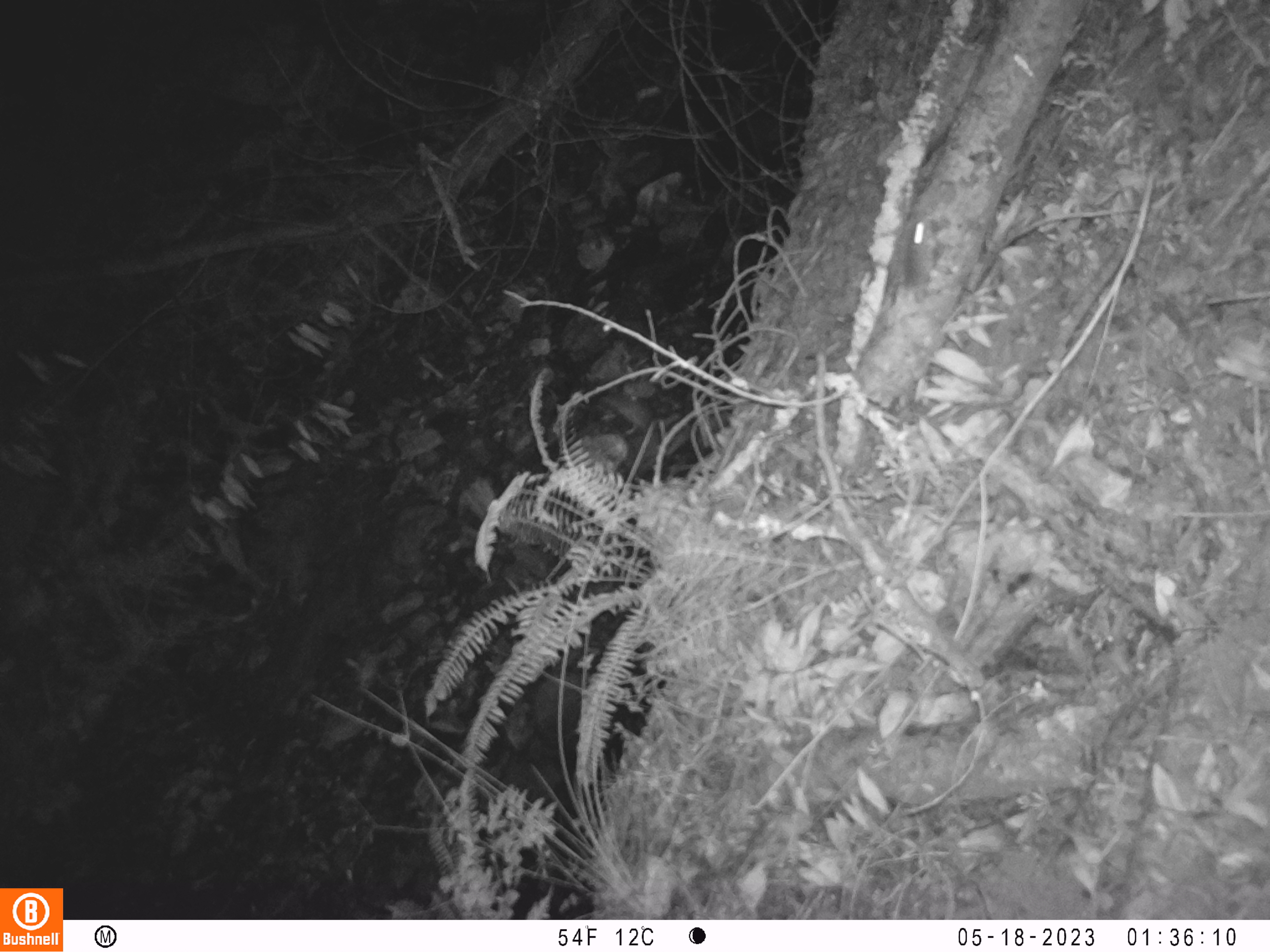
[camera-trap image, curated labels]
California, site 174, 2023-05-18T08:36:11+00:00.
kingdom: Animalia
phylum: Chordata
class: Mammalia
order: Rodentia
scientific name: Rodentia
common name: mouse or rat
Mouse or rat (Rodentia).